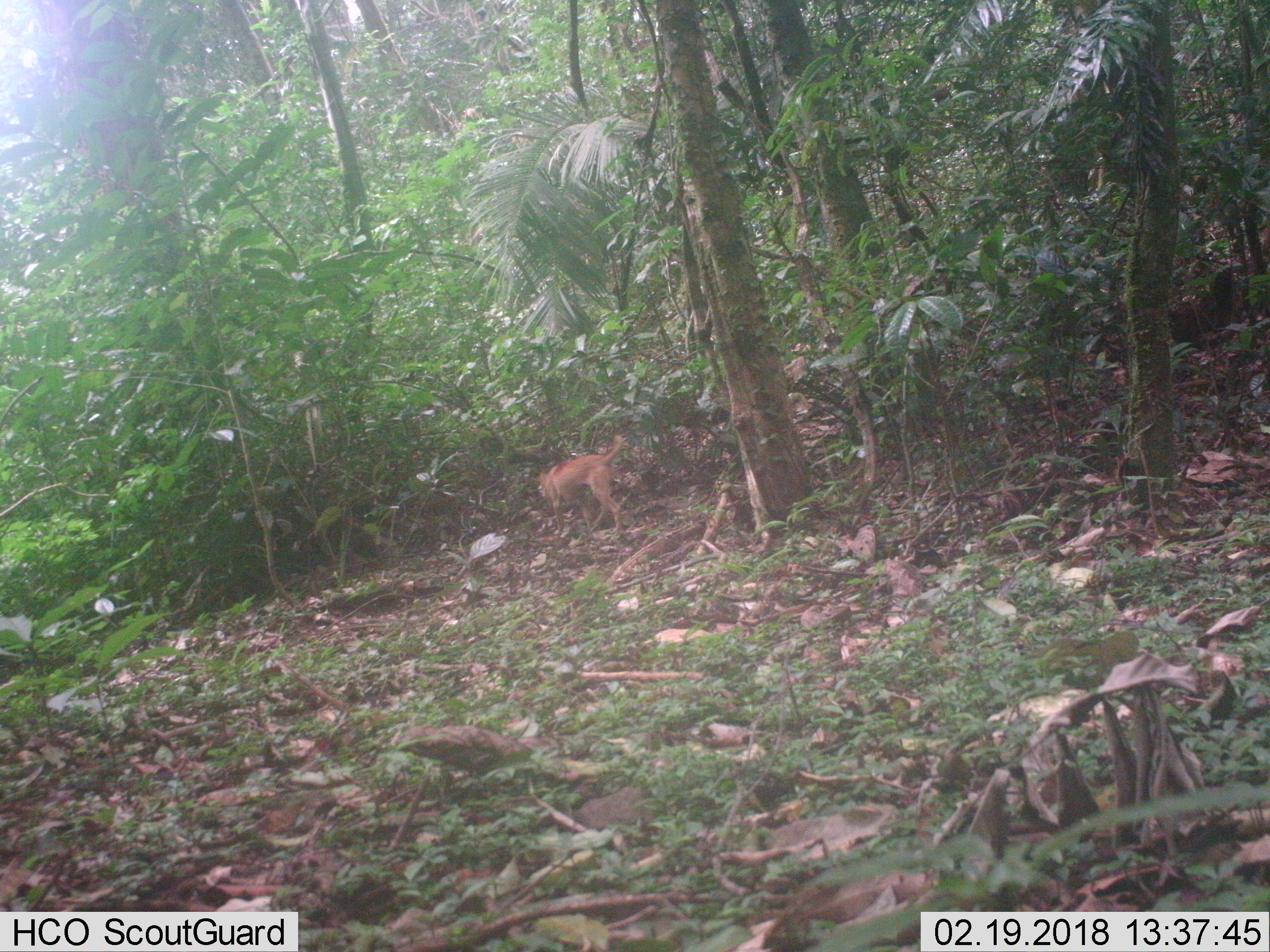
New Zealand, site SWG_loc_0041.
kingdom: Animalia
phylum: Chordata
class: Mammalia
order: Carnivora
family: Canidae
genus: Canis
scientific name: Canis familiaris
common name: domestic dog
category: dog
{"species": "dog (domestic dog) (Canis familiaris)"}